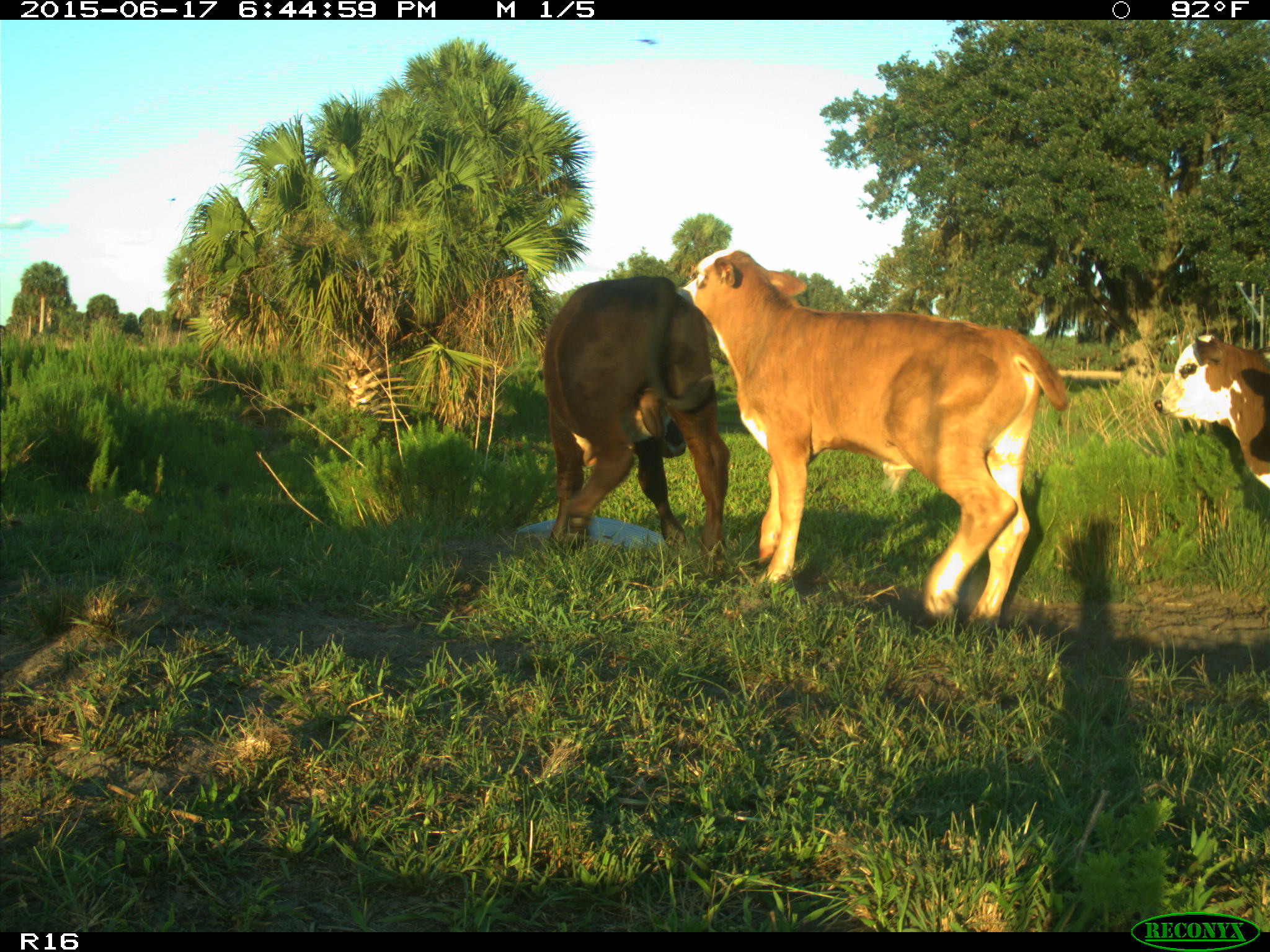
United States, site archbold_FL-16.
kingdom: Animalia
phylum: Chordata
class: Mammalia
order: Artiodactyla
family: Bovidae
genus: Bos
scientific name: Bos taurus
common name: domestic cow